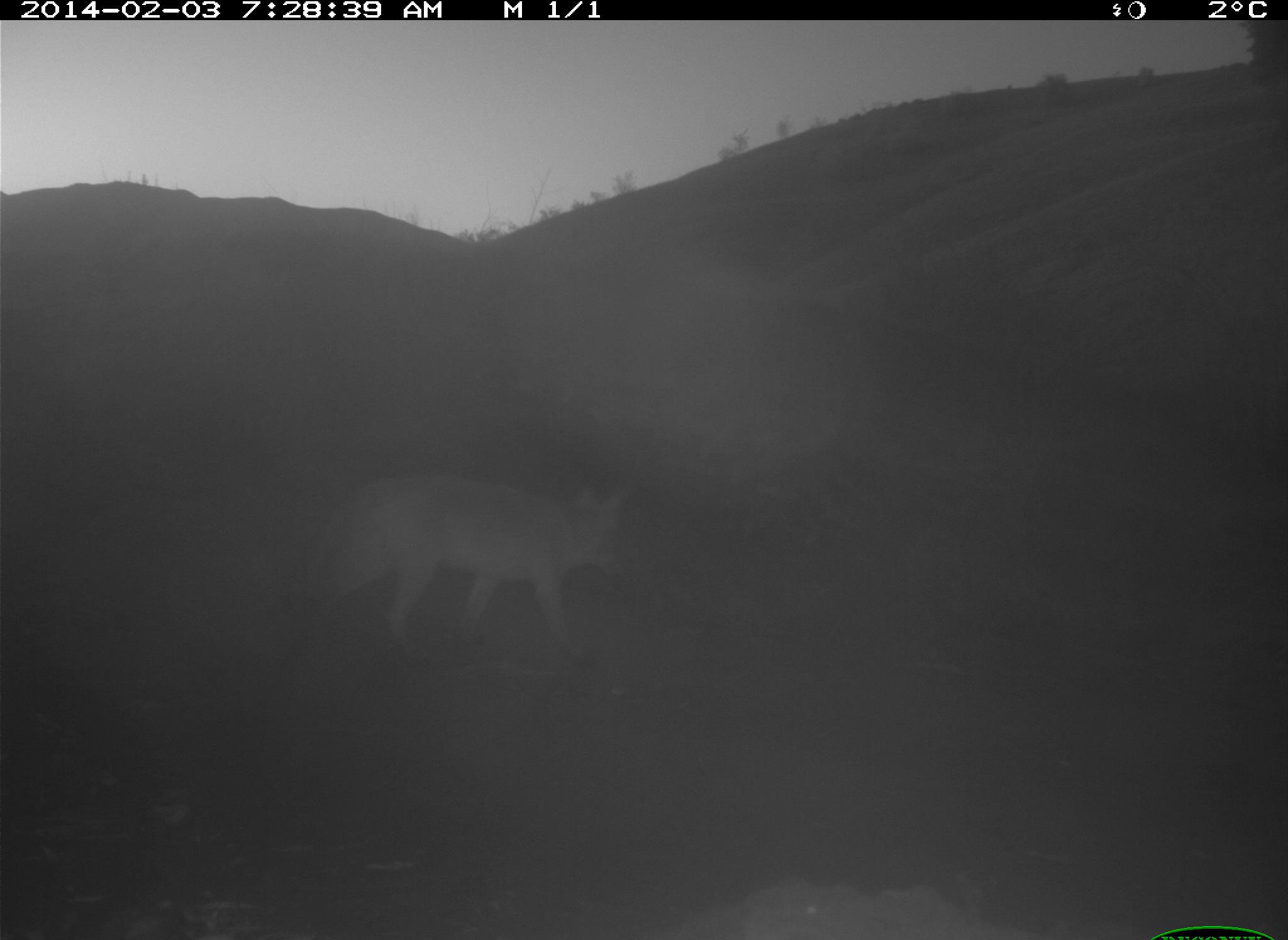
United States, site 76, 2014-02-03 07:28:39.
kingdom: Animalia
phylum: Chordata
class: Mammalia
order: Carnivora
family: Canidae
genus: Canis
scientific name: Canis latrans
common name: coyote